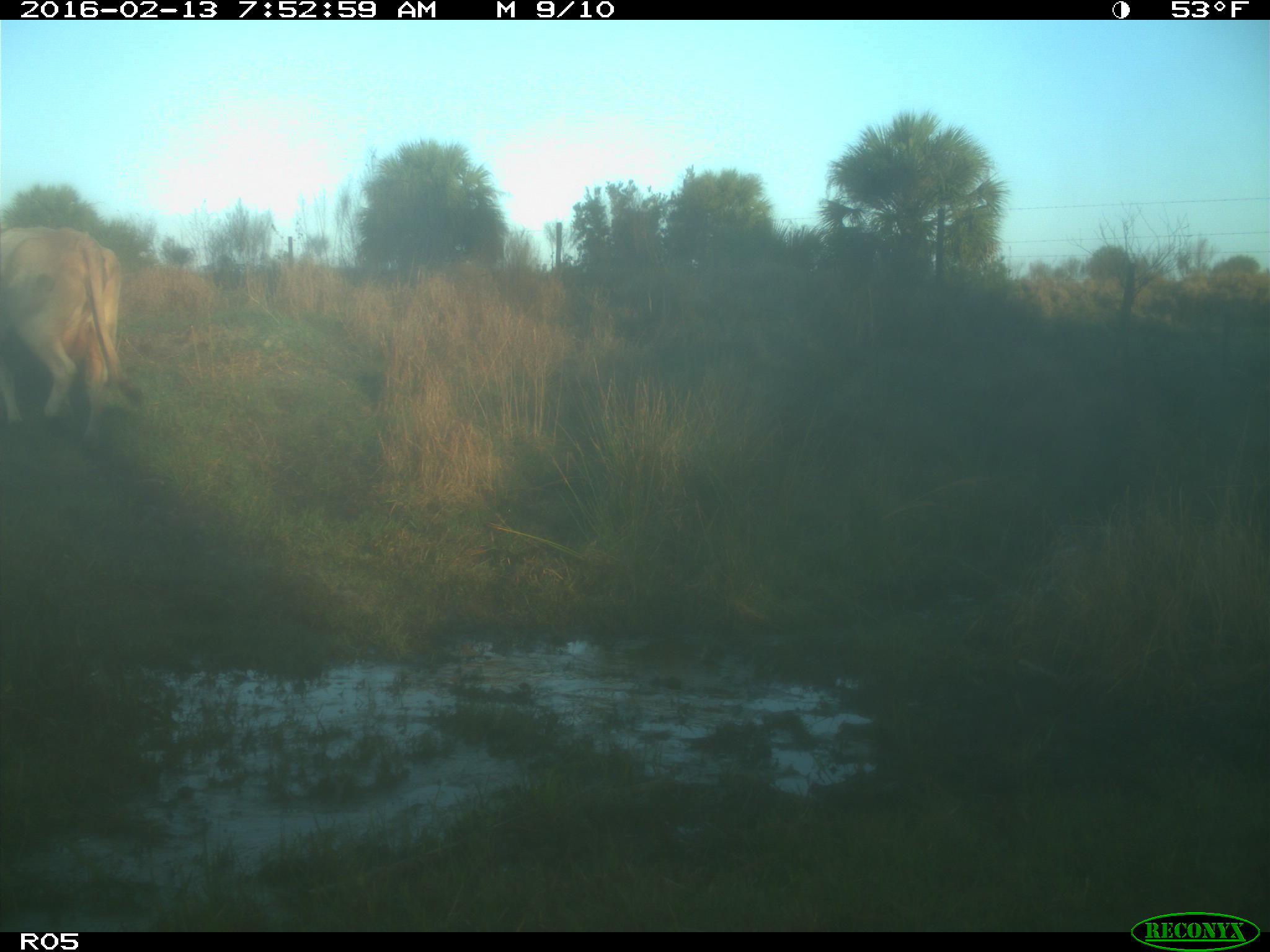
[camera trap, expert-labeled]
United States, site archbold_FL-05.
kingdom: Animalia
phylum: Chordata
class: Mammalia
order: Artiodactyla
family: Bovidae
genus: Bos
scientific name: Bos taurus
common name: domestic cow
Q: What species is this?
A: Bos taurus (domestic cow).